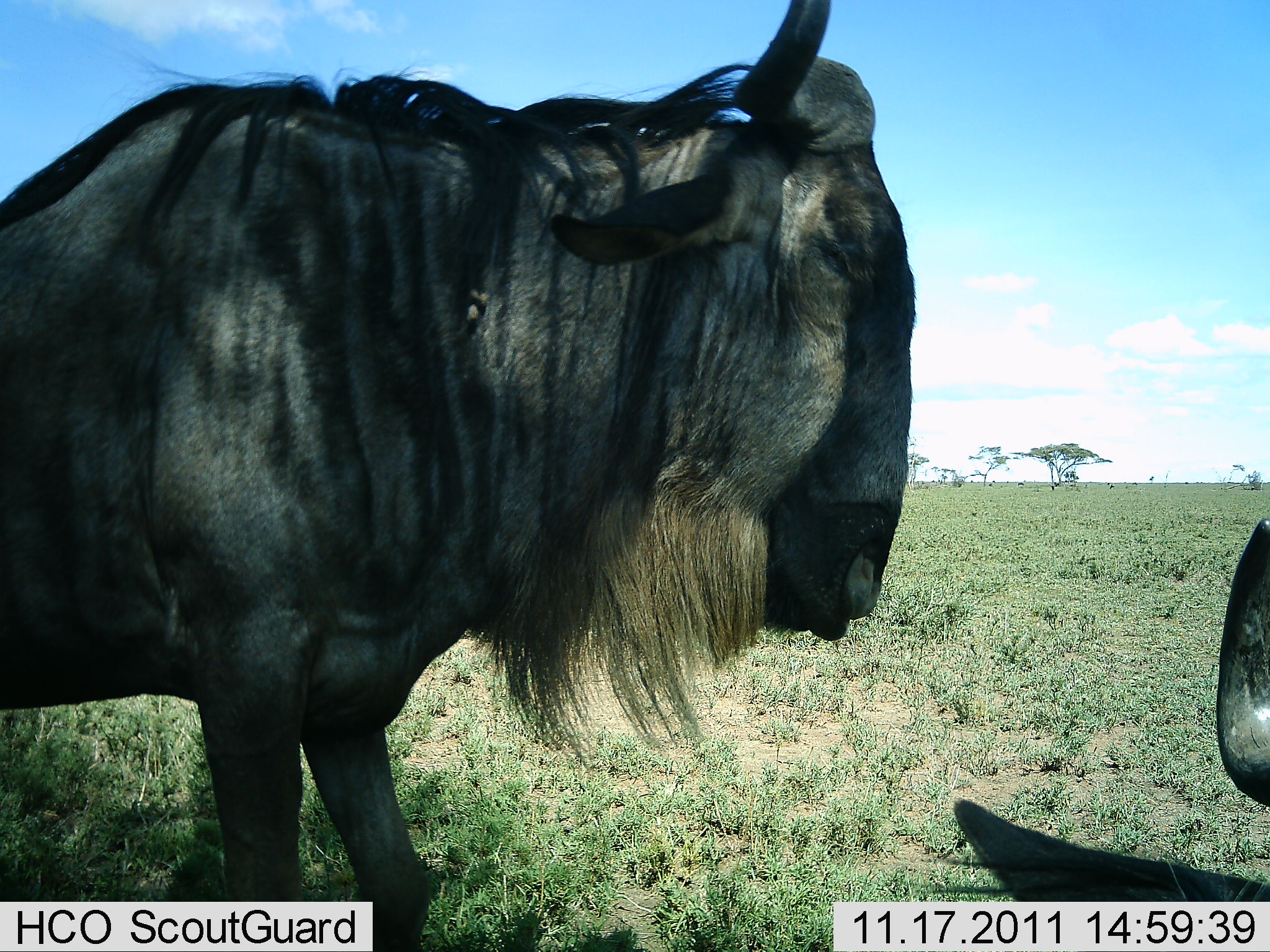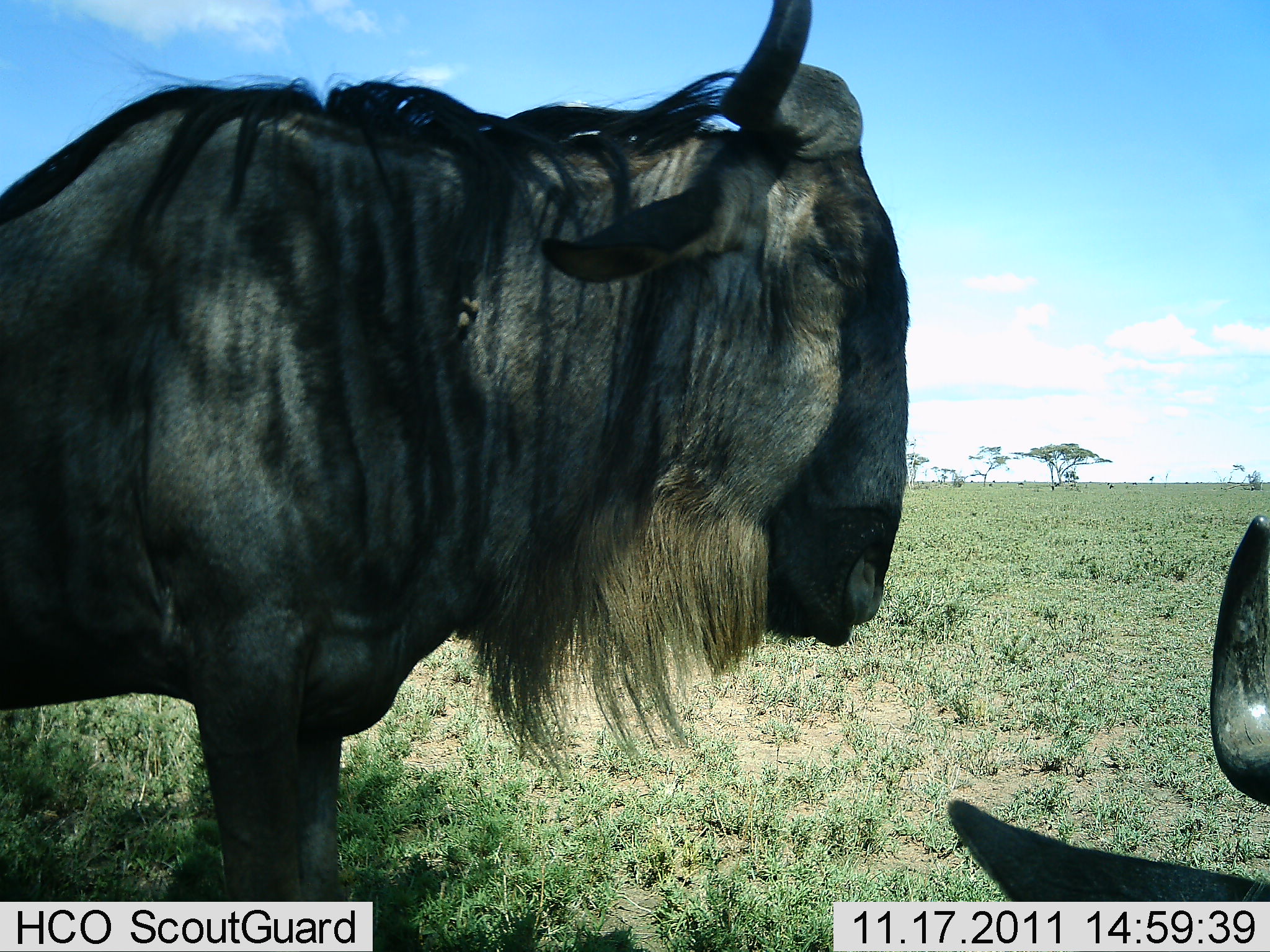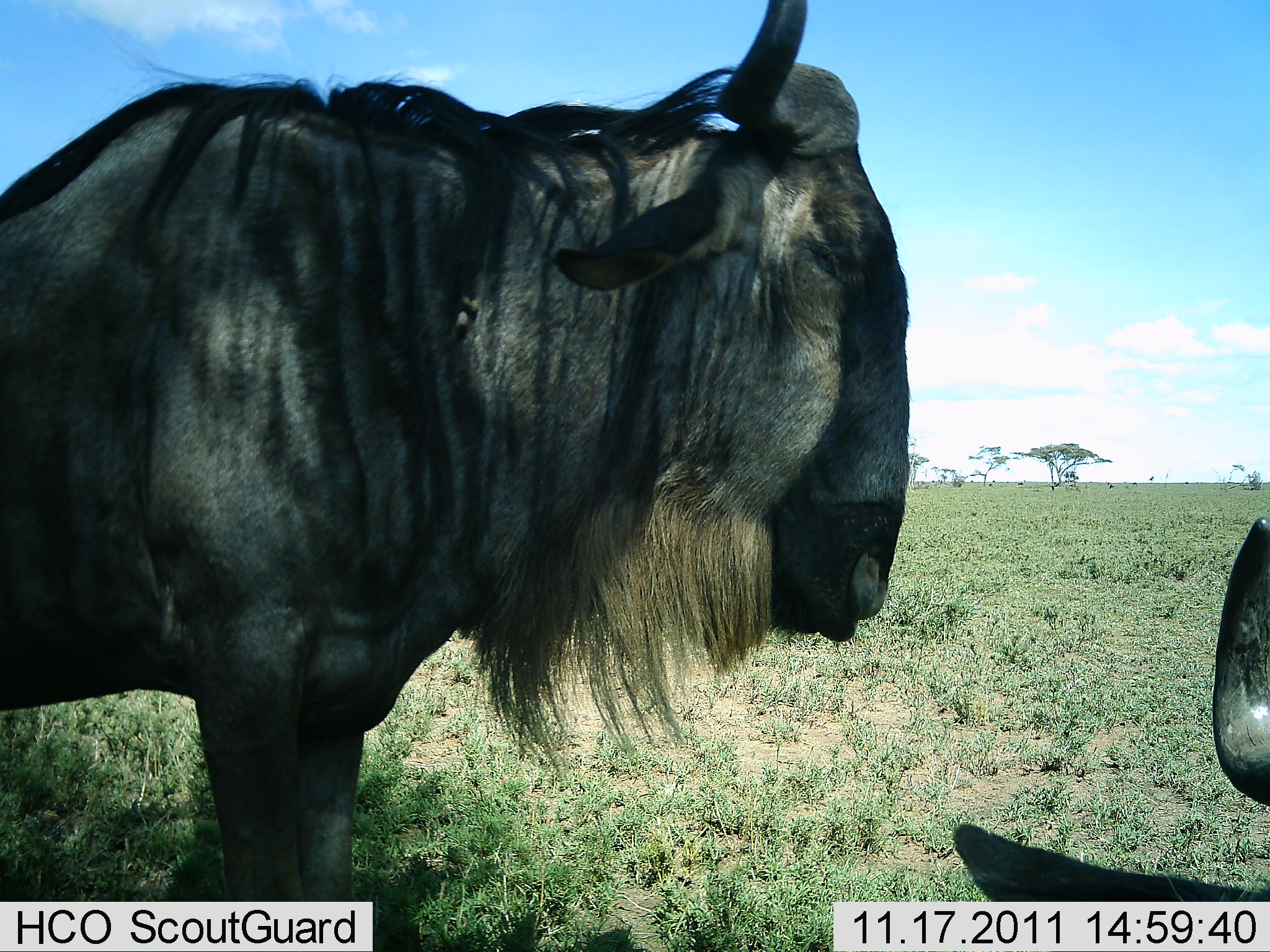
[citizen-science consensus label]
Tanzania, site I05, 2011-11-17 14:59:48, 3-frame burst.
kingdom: Animalia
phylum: Chordata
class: Mammalia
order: Artiodactyla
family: Bovidae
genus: Connochaetes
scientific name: Connochaetes taurinus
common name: blue wildebeest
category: wildebeest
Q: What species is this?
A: Wildebeest (blue wildebeest) (Connochaetes taurinus).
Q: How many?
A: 2.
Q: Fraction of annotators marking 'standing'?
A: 88%.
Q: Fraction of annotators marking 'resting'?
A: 50%.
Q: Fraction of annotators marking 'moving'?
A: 0%.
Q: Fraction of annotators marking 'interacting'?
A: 0%.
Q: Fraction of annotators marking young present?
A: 0%.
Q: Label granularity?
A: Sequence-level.